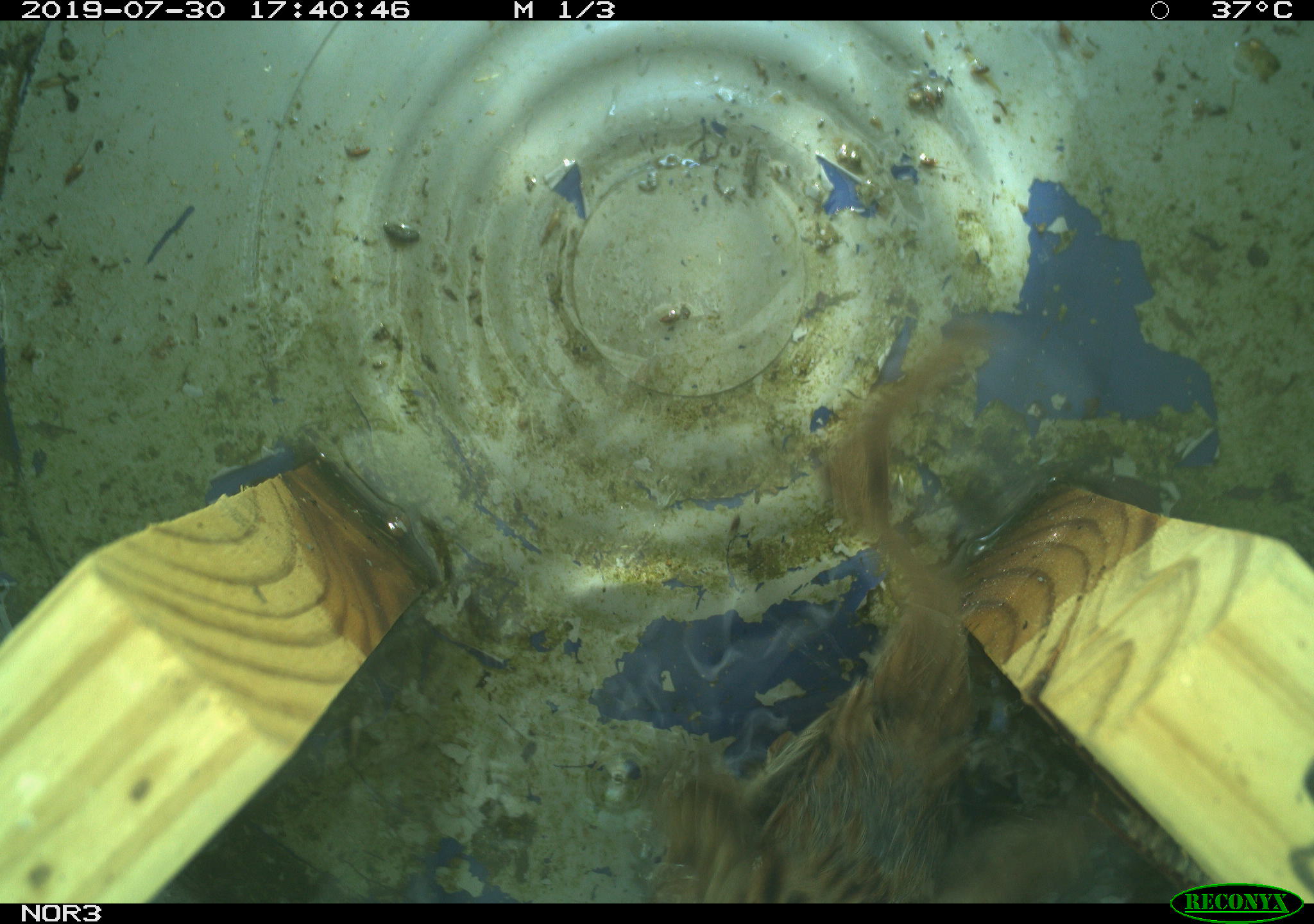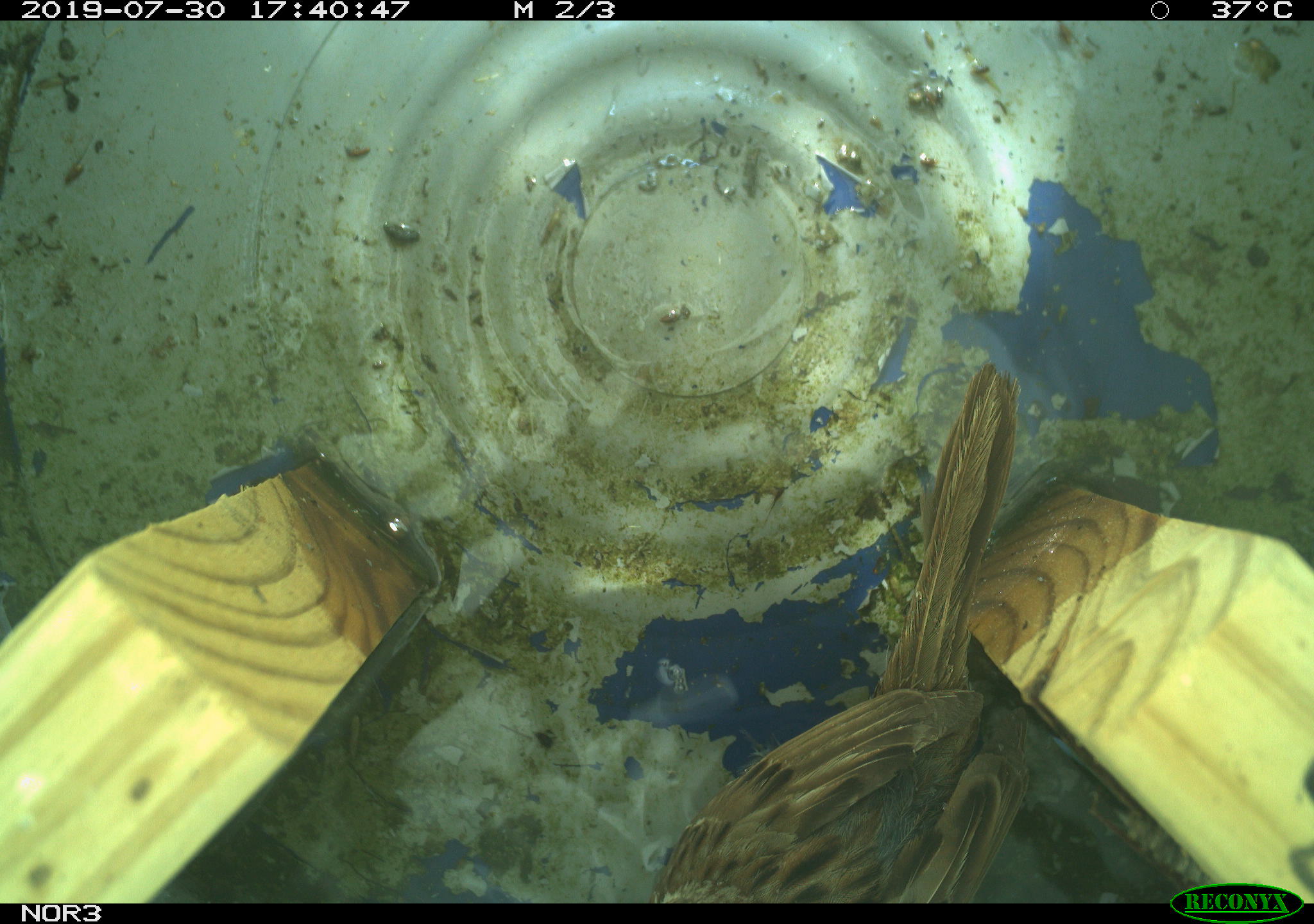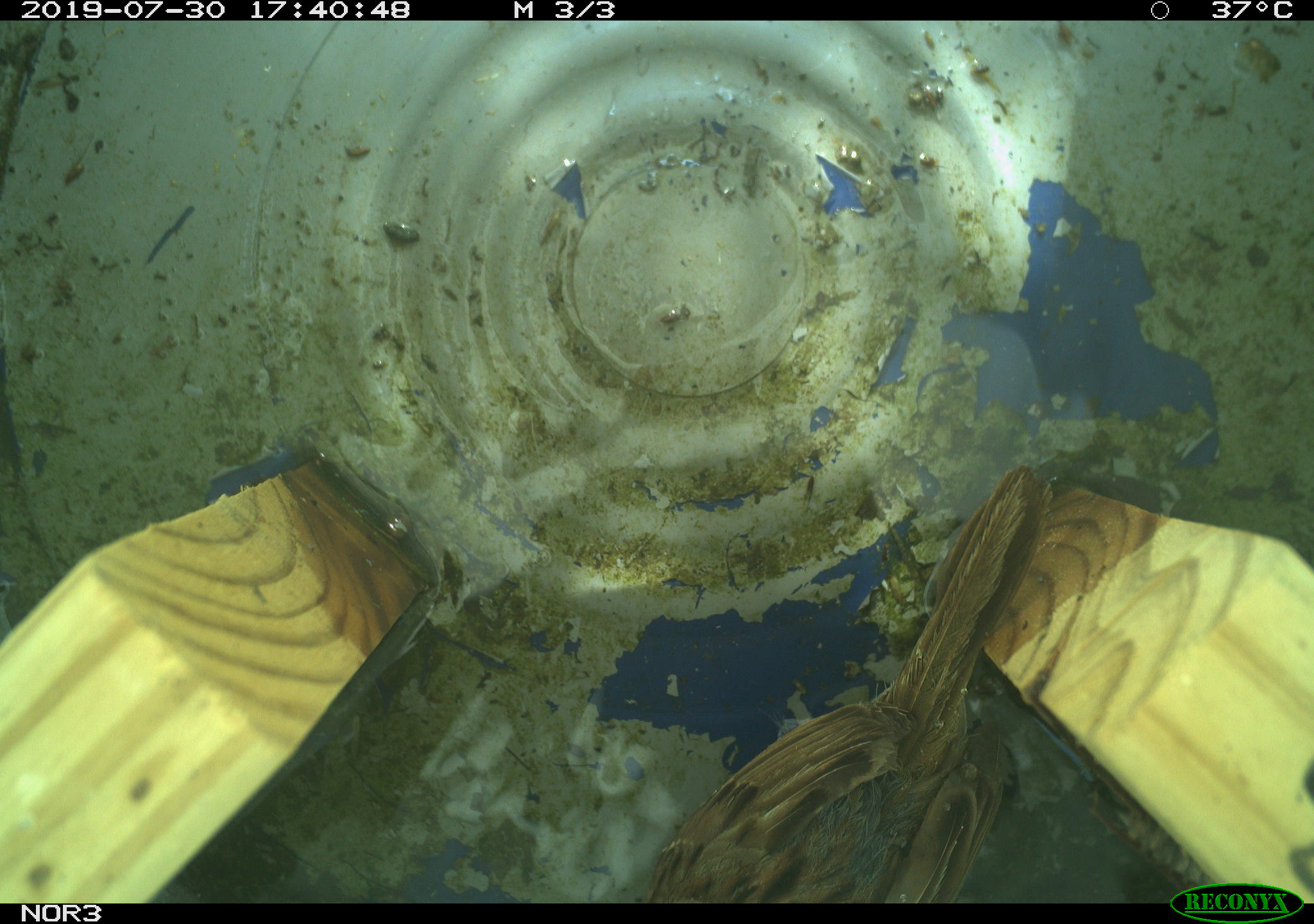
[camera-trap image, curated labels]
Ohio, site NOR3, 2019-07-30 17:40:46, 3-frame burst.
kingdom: Animalia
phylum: Chordata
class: Aves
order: Passeriformes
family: Passerellidae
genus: Melospiza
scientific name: Melospiza melodia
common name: song sparrow